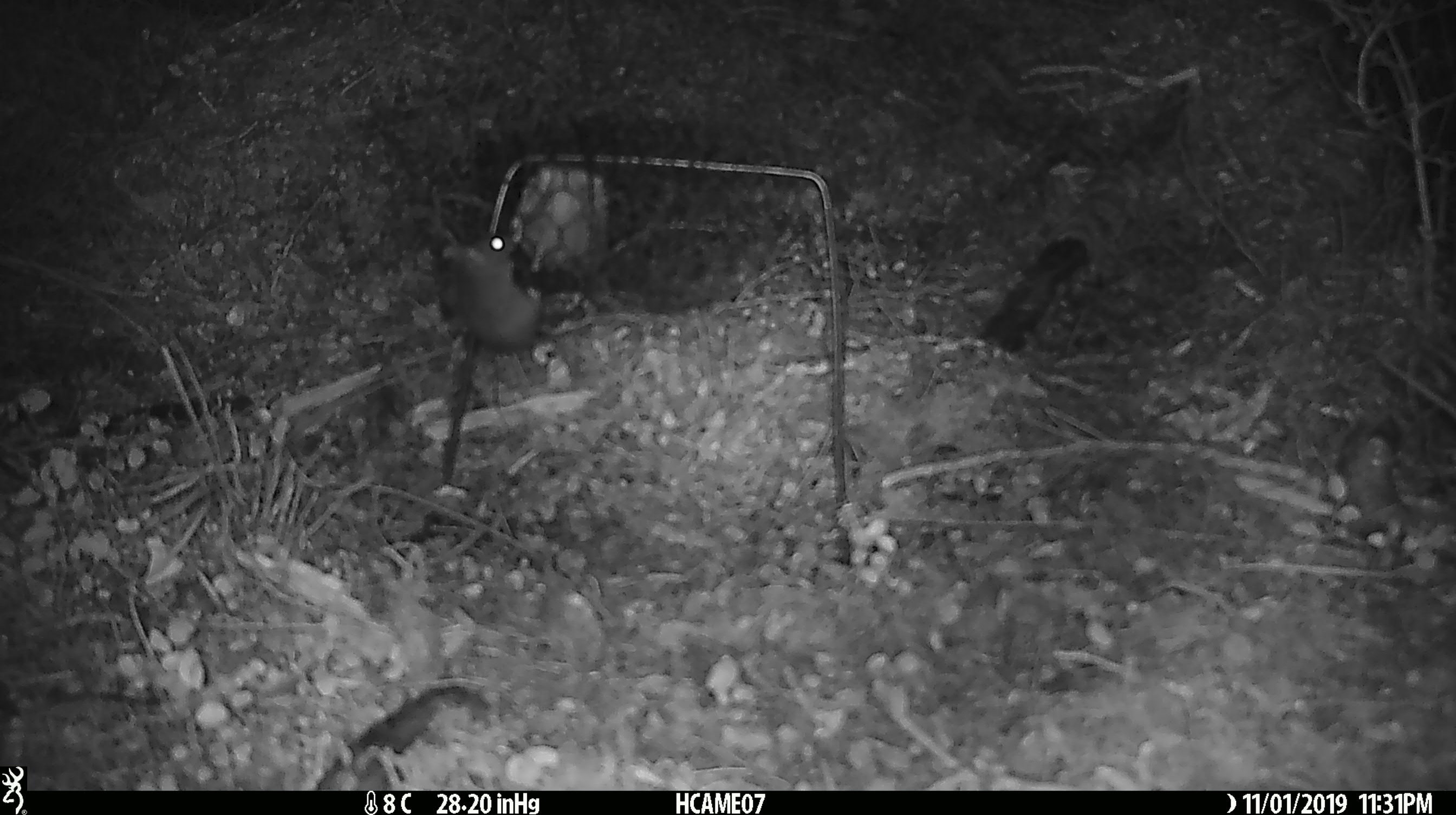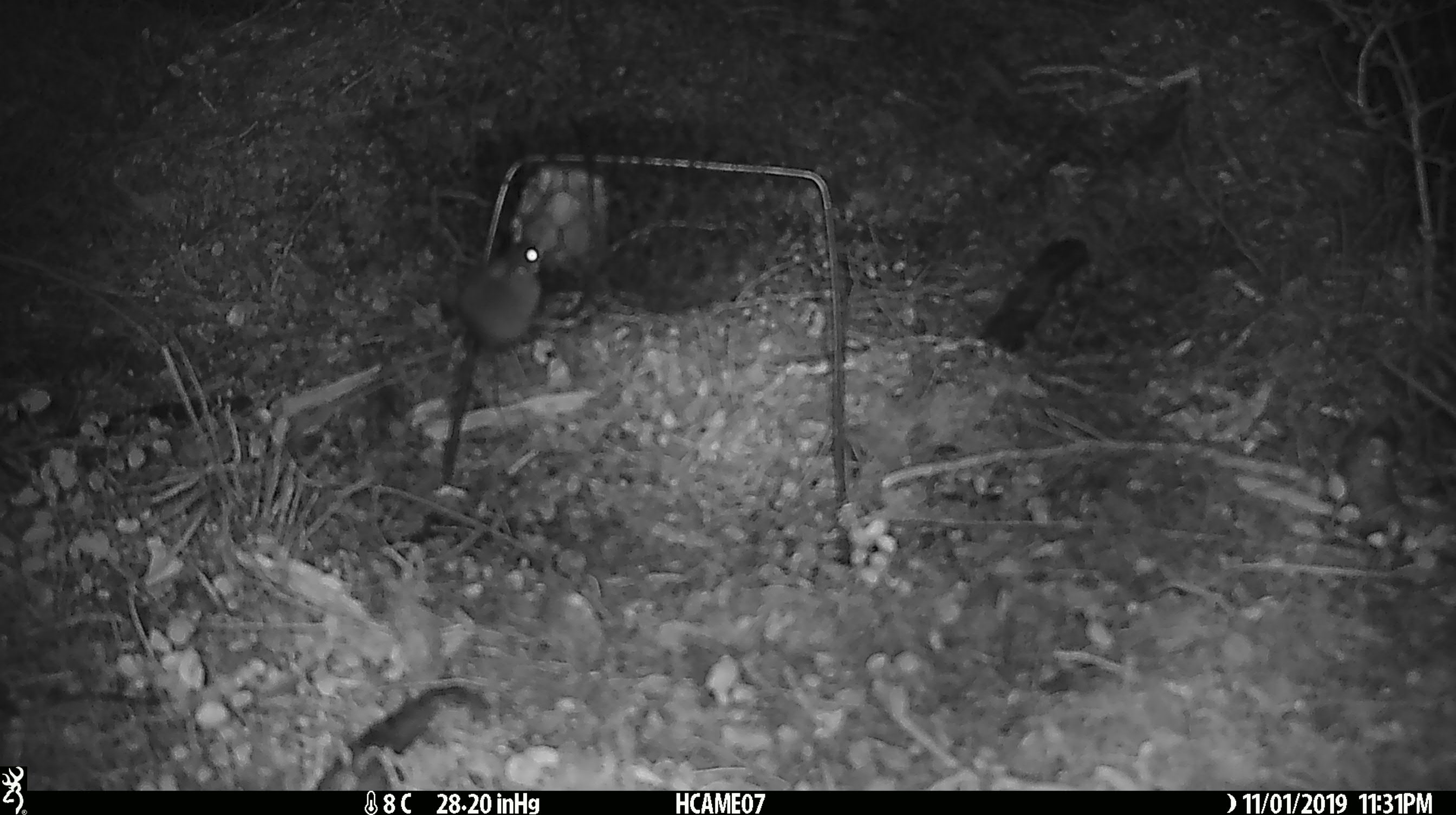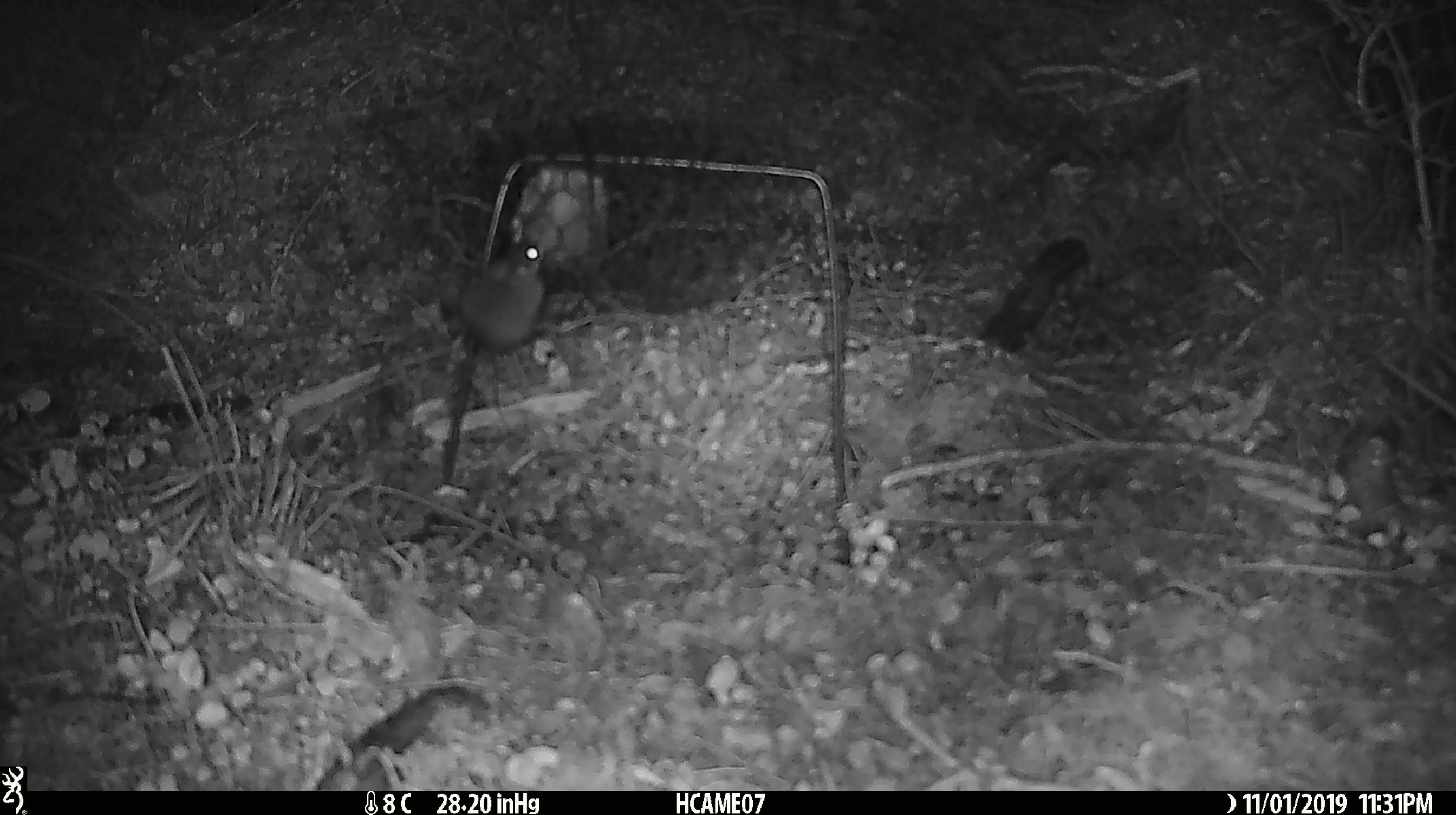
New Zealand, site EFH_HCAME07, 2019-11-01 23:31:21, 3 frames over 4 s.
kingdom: Animalia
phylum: Chordata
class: Mammalia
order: Rodentia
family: Muridae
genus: Mus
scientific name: Mus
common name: mouse